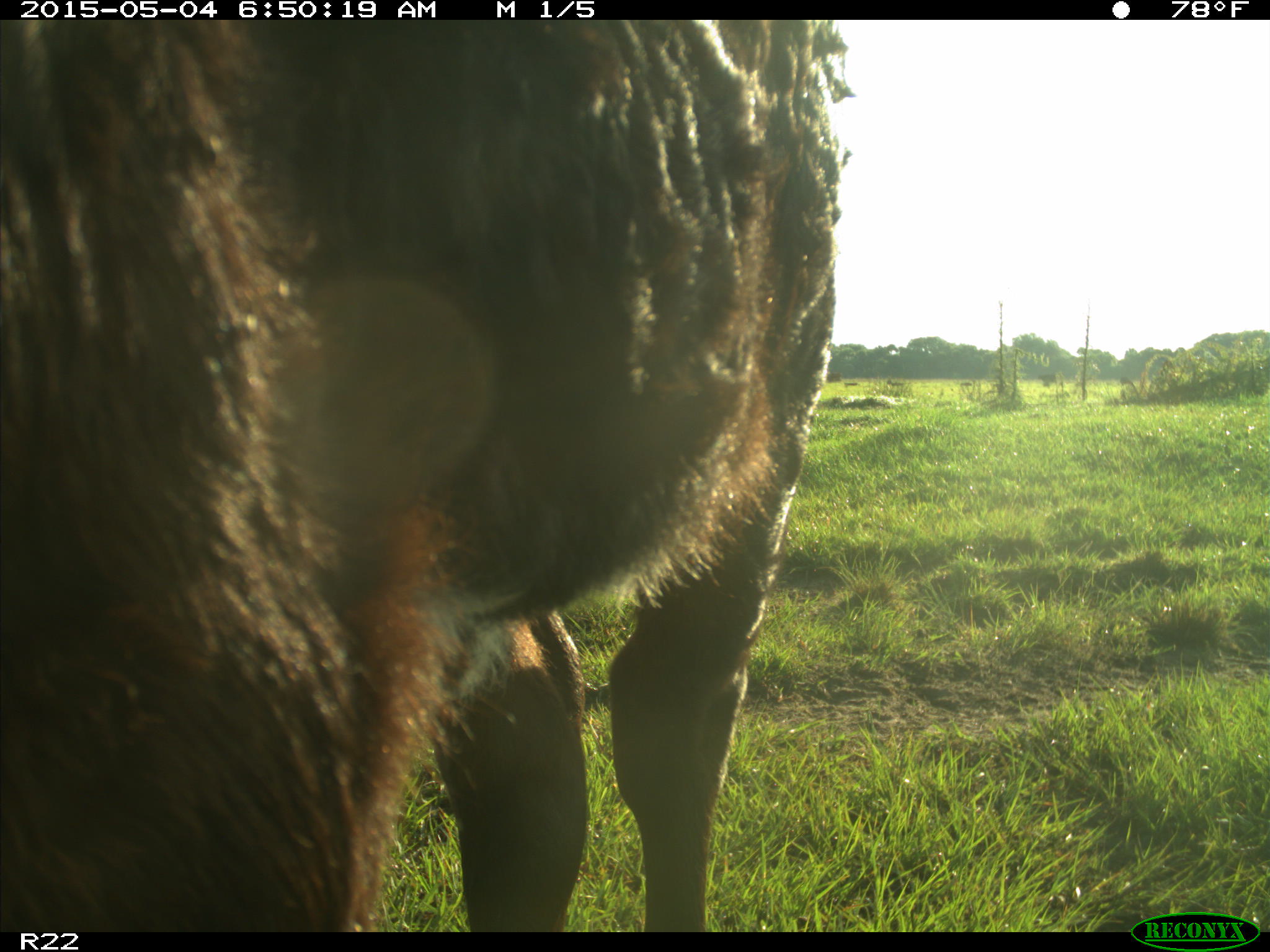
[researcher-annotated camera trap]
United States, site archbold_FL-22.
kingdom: Animalia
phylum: Chordata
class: Mammalia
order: Artiodactyla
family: Bovidae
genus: Bos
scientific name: Bos taurus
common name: domestic cow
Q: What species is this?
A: Bos taurus (domestic cow).